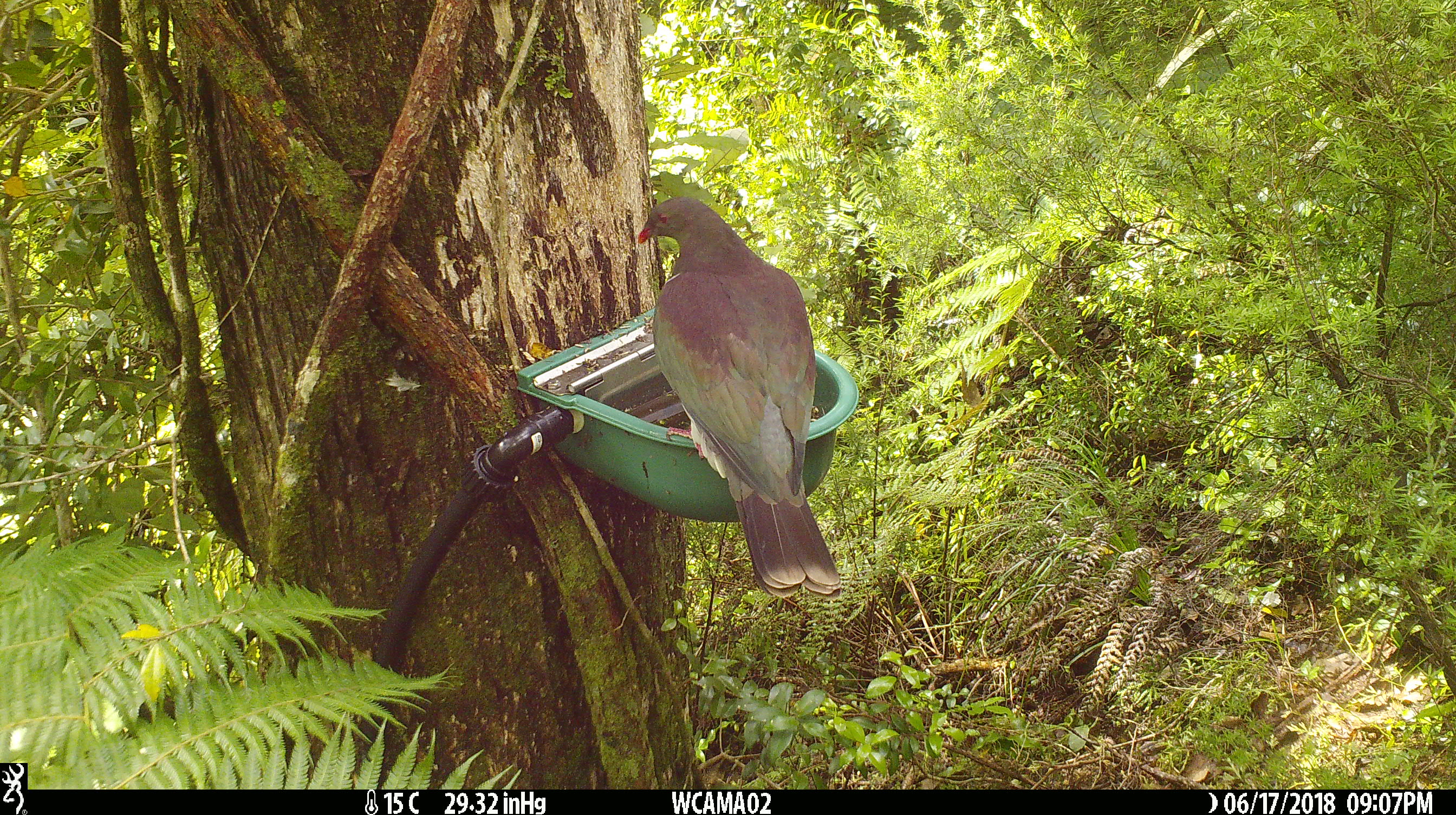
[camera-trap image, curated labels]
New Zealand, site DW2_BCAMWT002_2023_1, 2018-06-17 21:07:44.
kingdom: Animalia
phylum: Chordata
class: Aves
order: Columbiformes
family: Columbidae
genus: Hemiphaga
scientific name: Hemiphaga novaeseelandiae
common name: new zealand pigeon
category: kereru